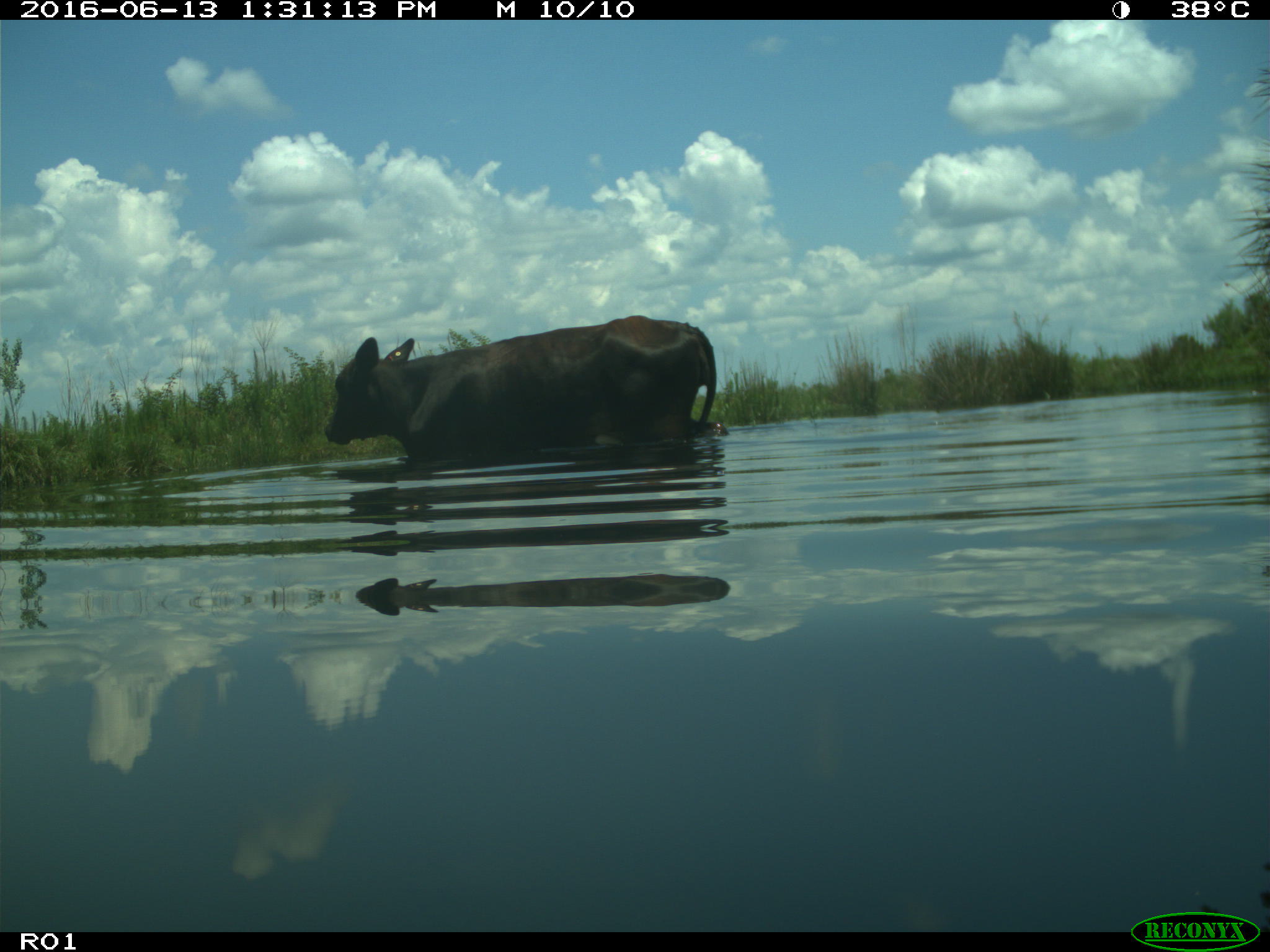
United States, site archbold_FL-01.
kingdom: Animalia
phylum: Chordata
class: Mammalia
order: Artiodactyla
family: Bovidae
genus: Bos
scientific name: Bos taurus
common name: domestic cow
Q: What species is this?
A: Bos taurus (domestic cow).